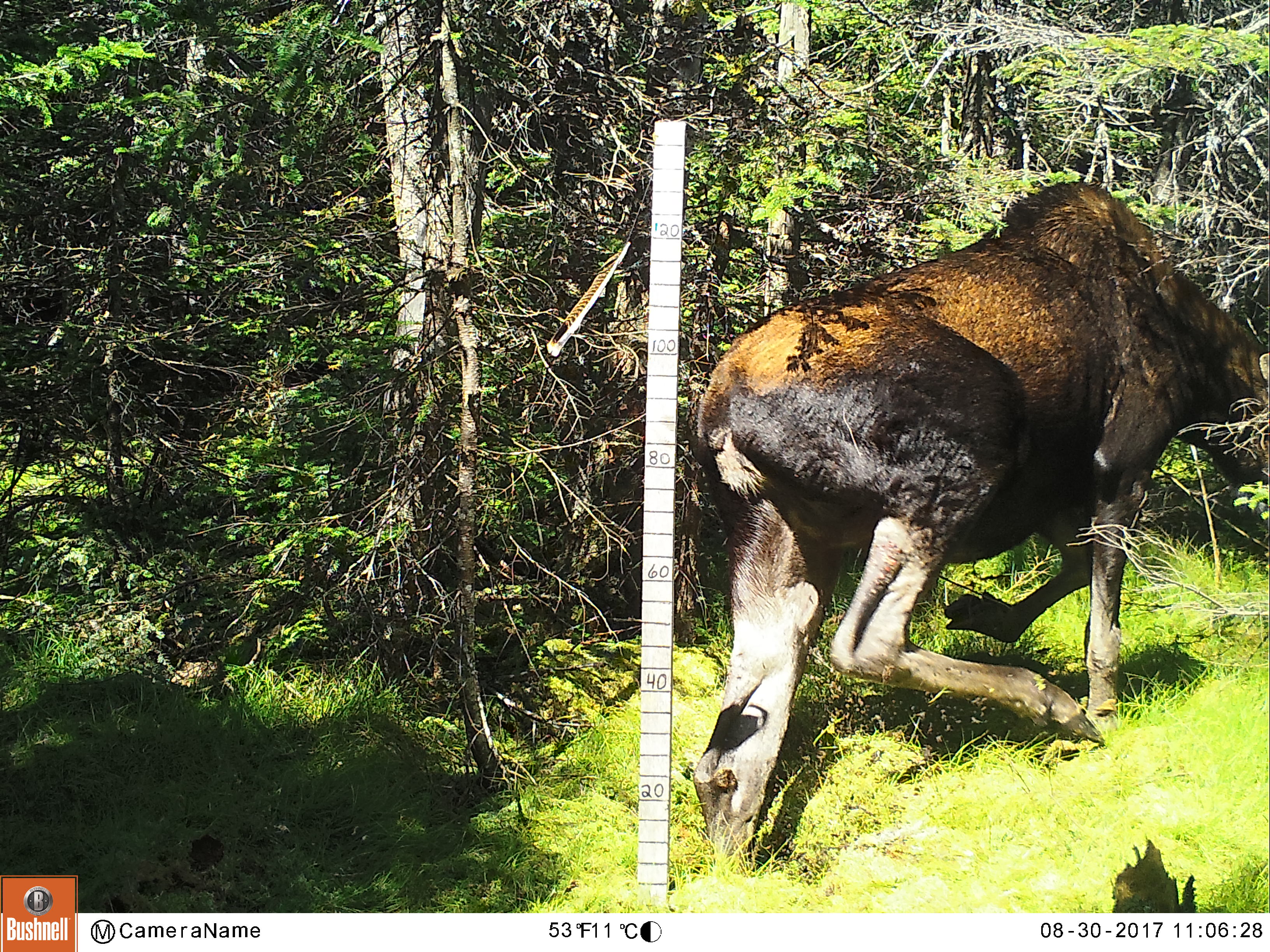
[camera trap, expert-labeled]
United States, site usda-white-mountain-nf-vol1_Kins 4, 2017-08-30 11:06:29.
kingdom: Animalia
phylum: Chordata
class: Mammalia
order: Artiodactyla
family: Cervidae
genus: Alces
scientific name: Alces alces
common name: moose